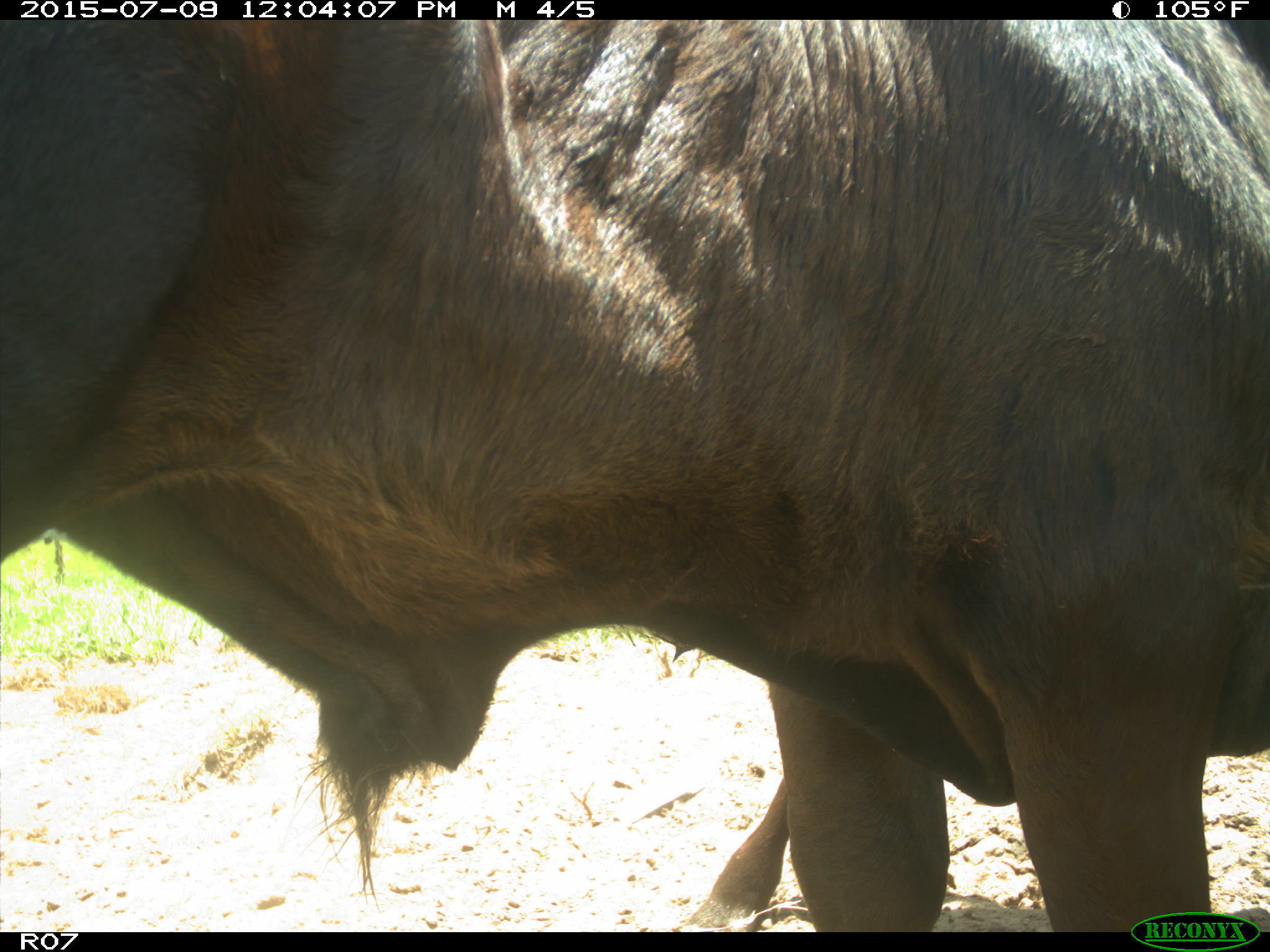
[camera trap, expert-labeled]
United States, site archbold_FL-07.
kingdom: Animalia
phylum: Chordata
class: Mammalia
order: Artiodactyla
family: Bovidae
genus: Bos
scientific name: Bos taurus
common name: domestic cow